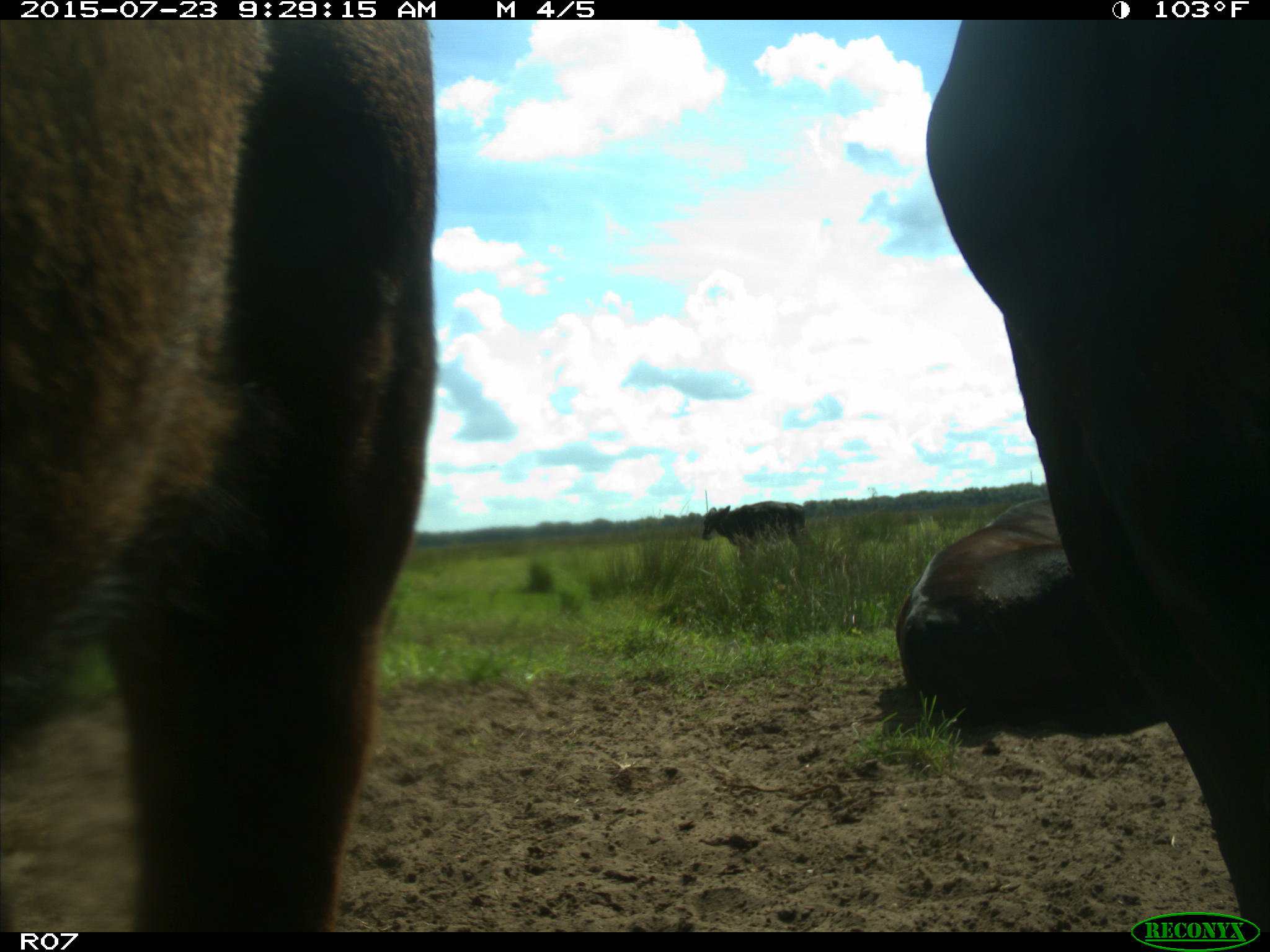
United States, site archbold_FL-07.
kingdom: Animalia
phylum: Chordata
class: Mammalia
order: Artiodactyla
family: Bovidae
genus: Bos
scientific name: Bos taurus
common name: domestic cow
Bos taurus (domestic cow).